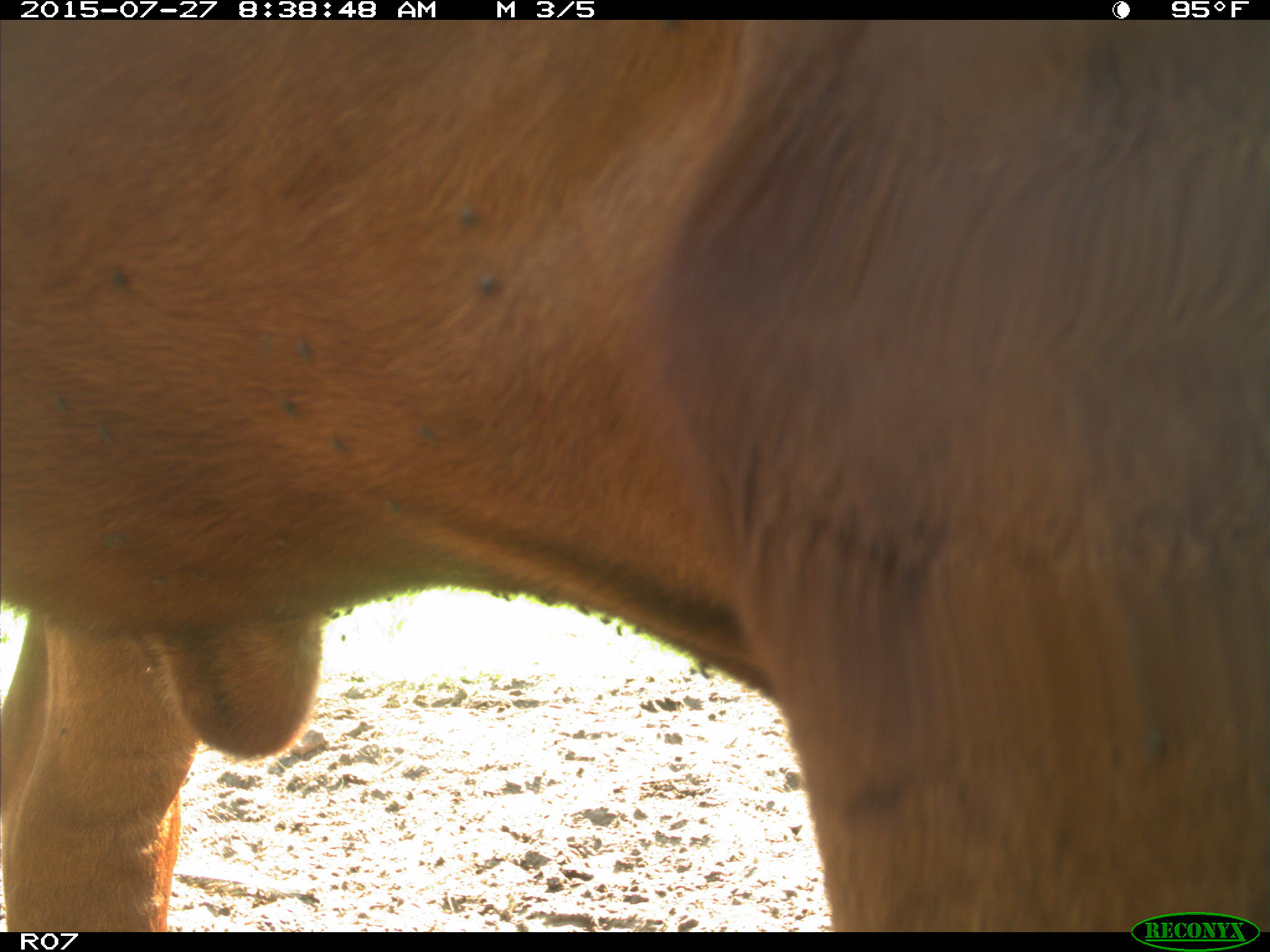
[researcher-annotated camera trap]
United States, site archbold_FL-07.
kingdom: Animalia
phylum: Chordata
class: Mammalia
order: Artiodactyla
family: Bovidae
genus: Bos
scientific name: Bos taurus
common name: domestic cow